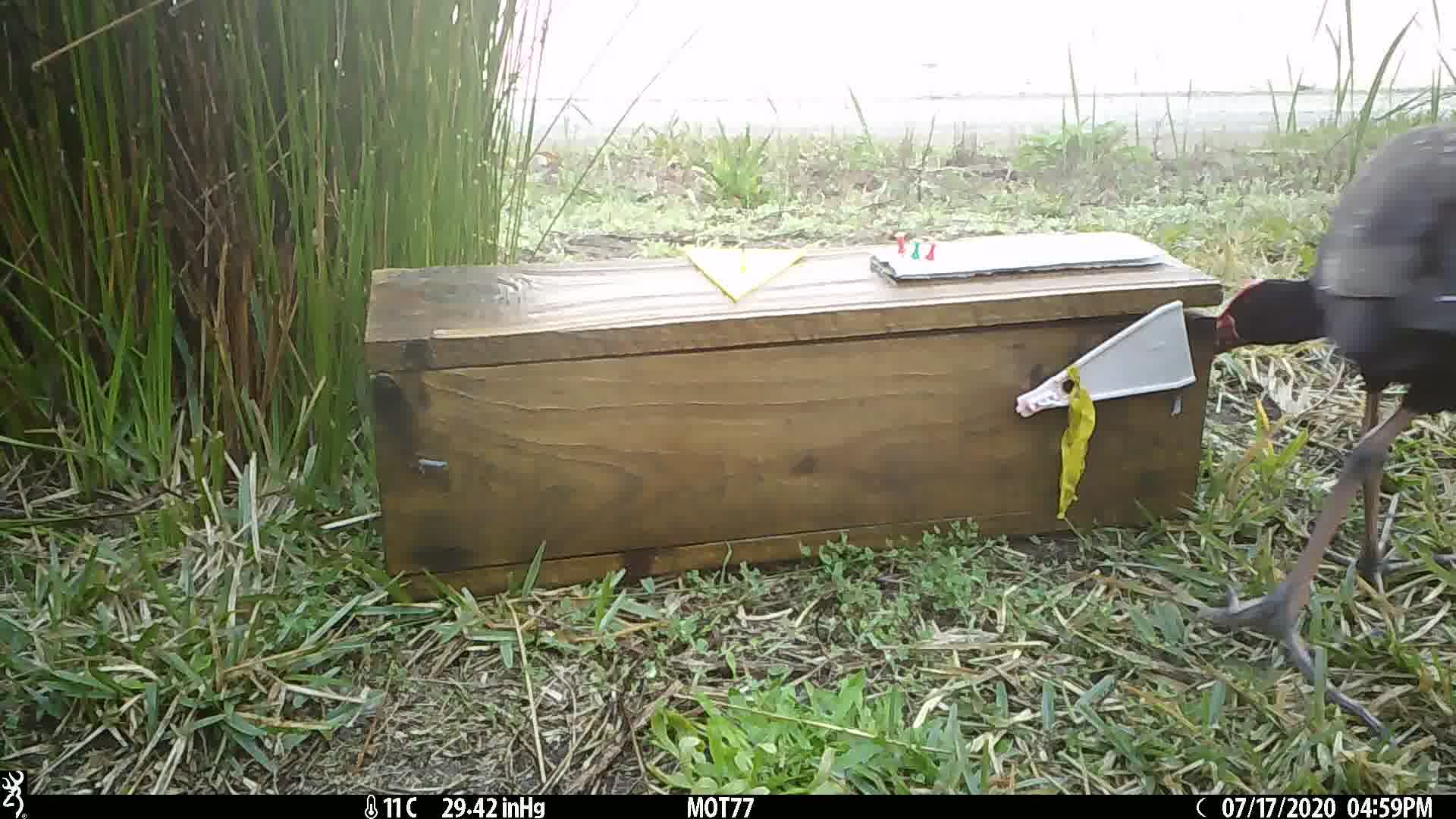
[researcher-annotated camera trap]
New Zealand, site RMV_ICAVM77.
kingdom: Animalia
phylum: Chordata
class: Aves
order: Gruiformes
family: Rallidae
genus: Porphyrio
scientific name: Porphyrio melanotus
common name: australasian swamphen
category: pukeko